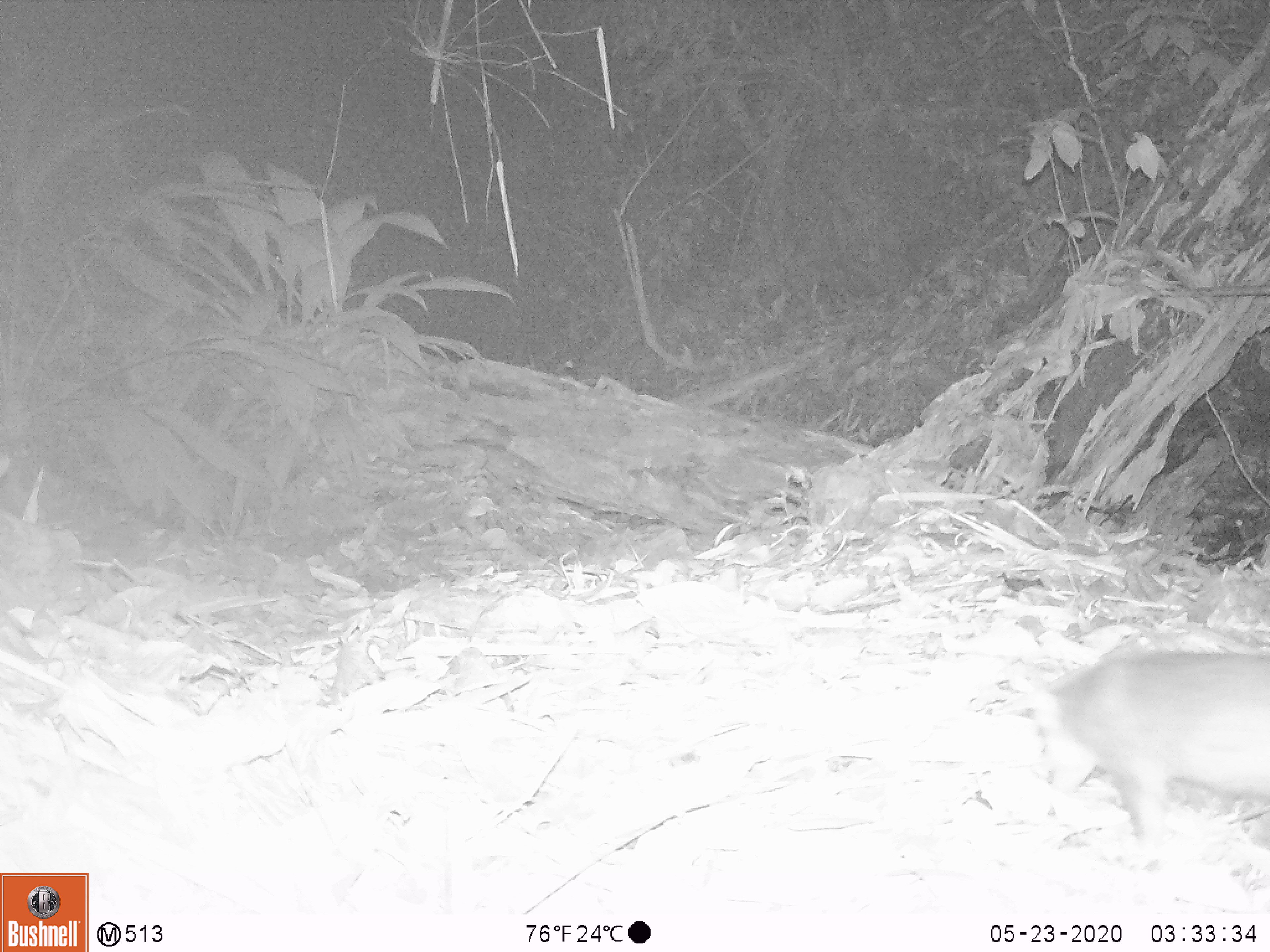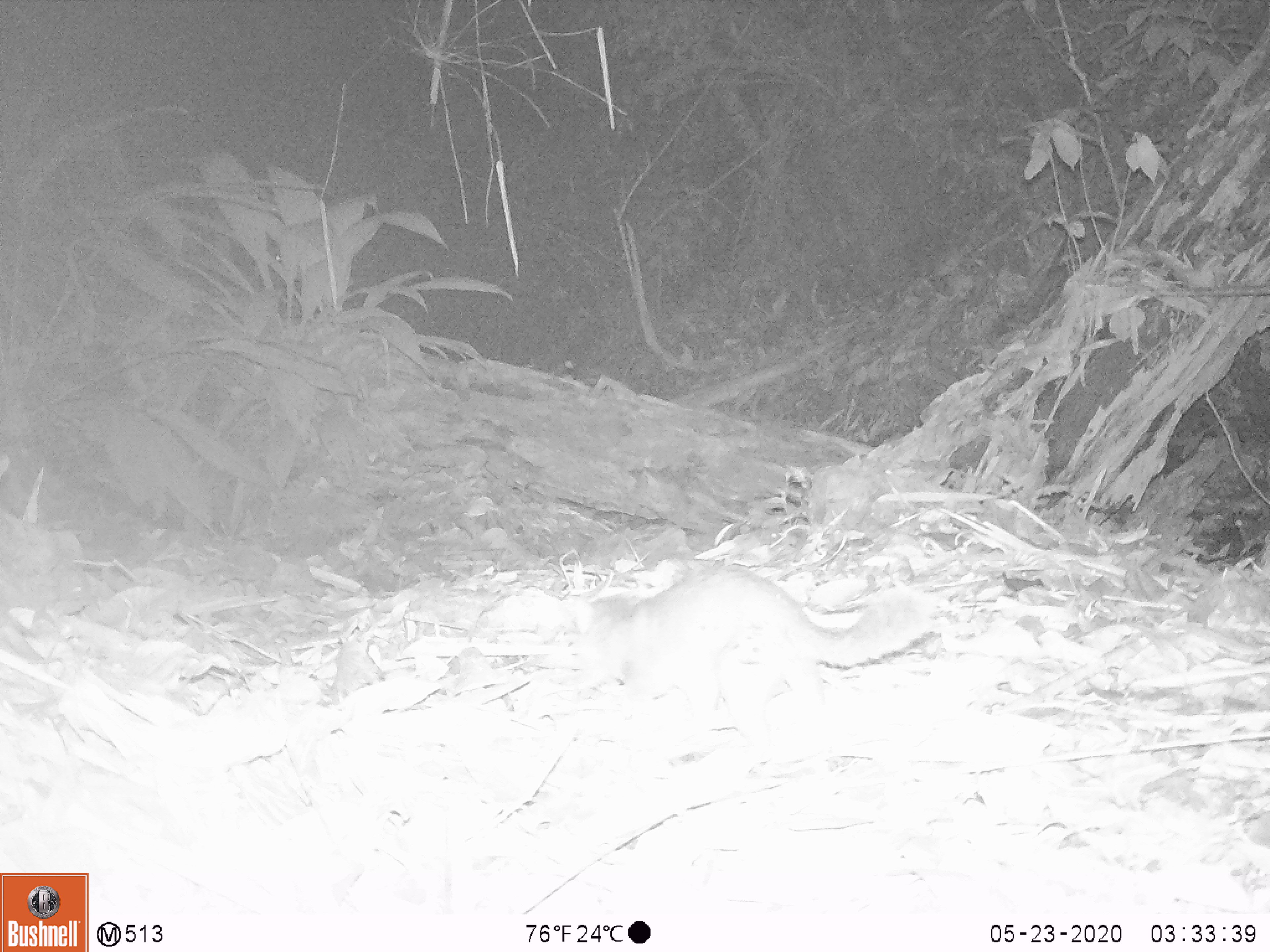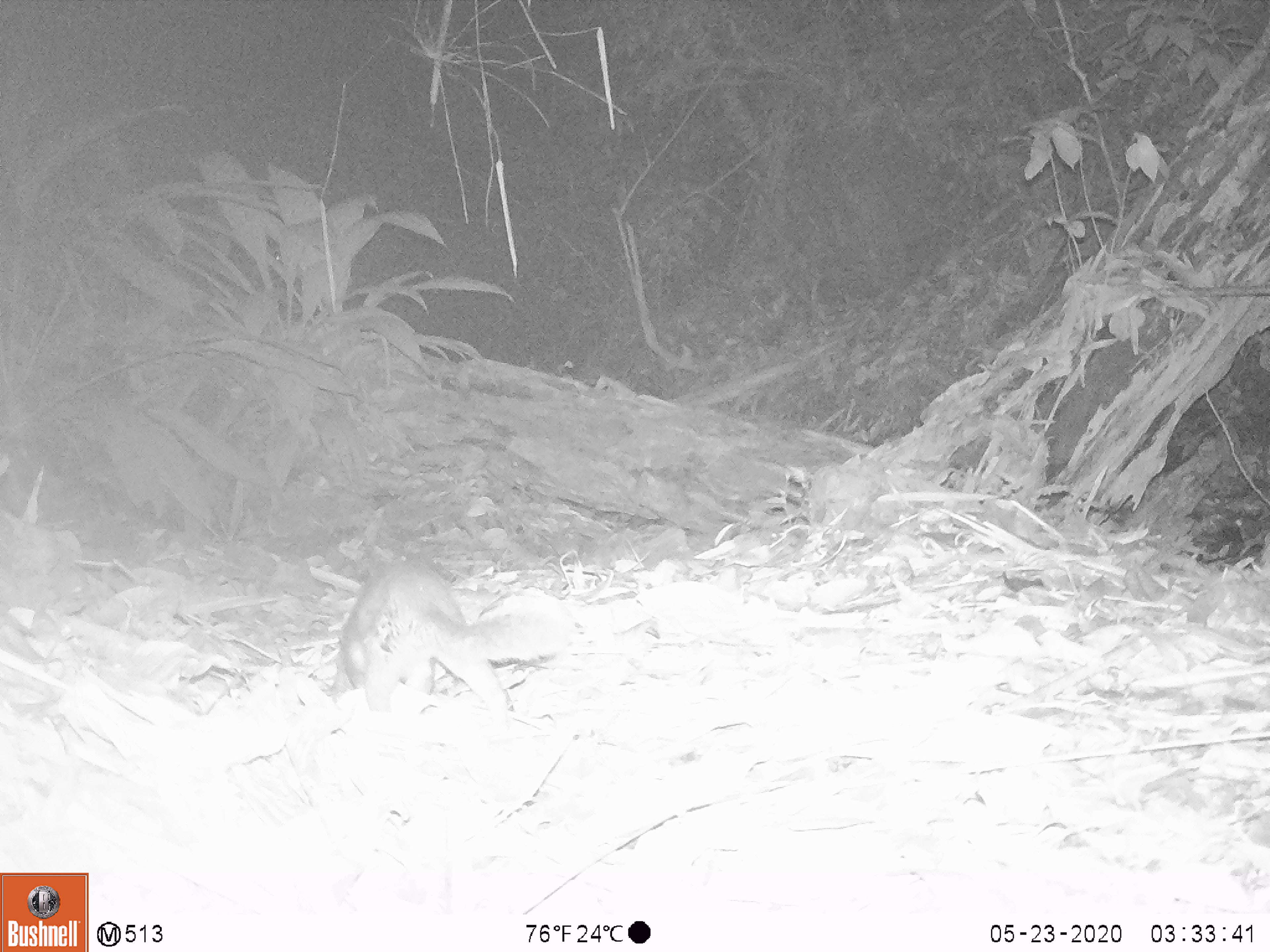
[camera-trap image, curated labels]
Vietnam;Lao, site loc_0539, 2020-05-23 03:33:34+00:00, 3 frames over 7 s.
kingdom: Animalia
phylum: Chordata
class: Mammalia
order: Carnivora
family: Mustelidae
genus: Melogale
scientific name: Melogale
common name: ferret badger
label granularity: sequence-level